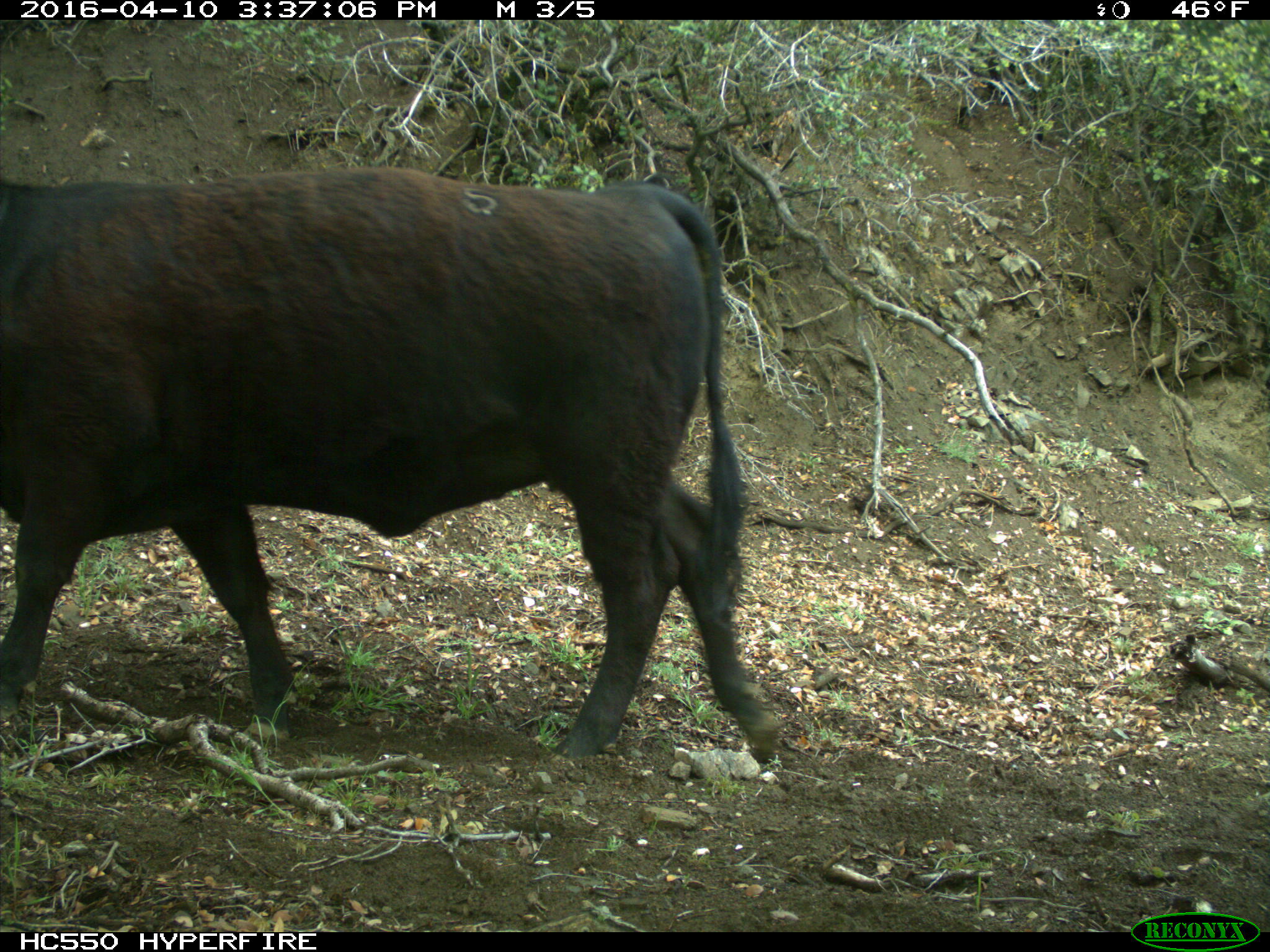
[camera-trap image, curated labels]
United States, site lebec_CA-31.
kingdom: Animalia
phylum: Chordata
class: Mammalia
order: Artiodactyla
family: Bovidae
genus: Bos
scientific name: Bos taurus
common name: domestic cow